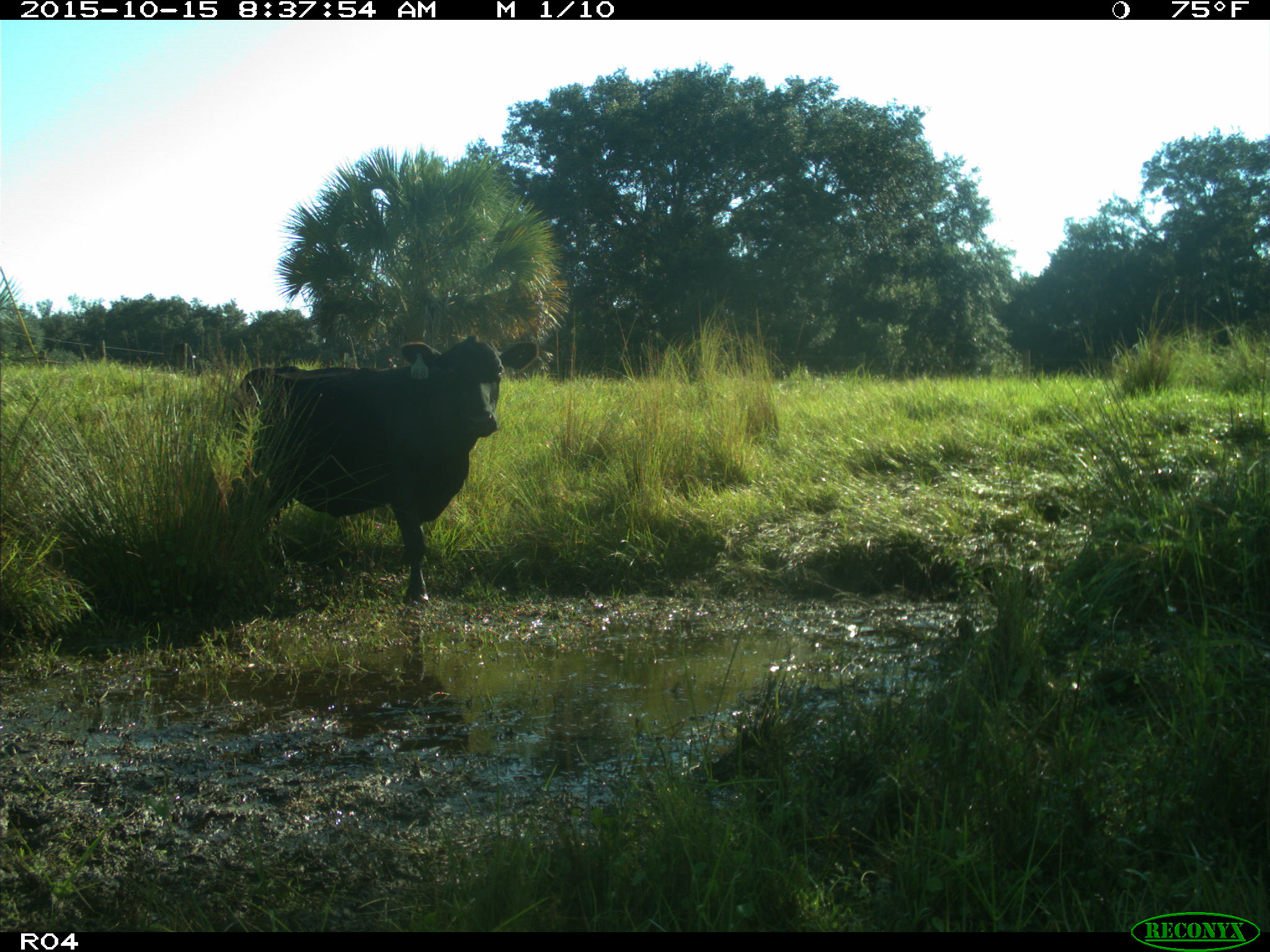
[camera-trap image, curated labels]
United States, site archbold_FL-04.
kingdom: Animalia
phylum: Chordata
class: Mammalia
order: Artiodactyla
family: Bovidae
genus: Bos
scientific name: Bos taurus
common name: domestic cow